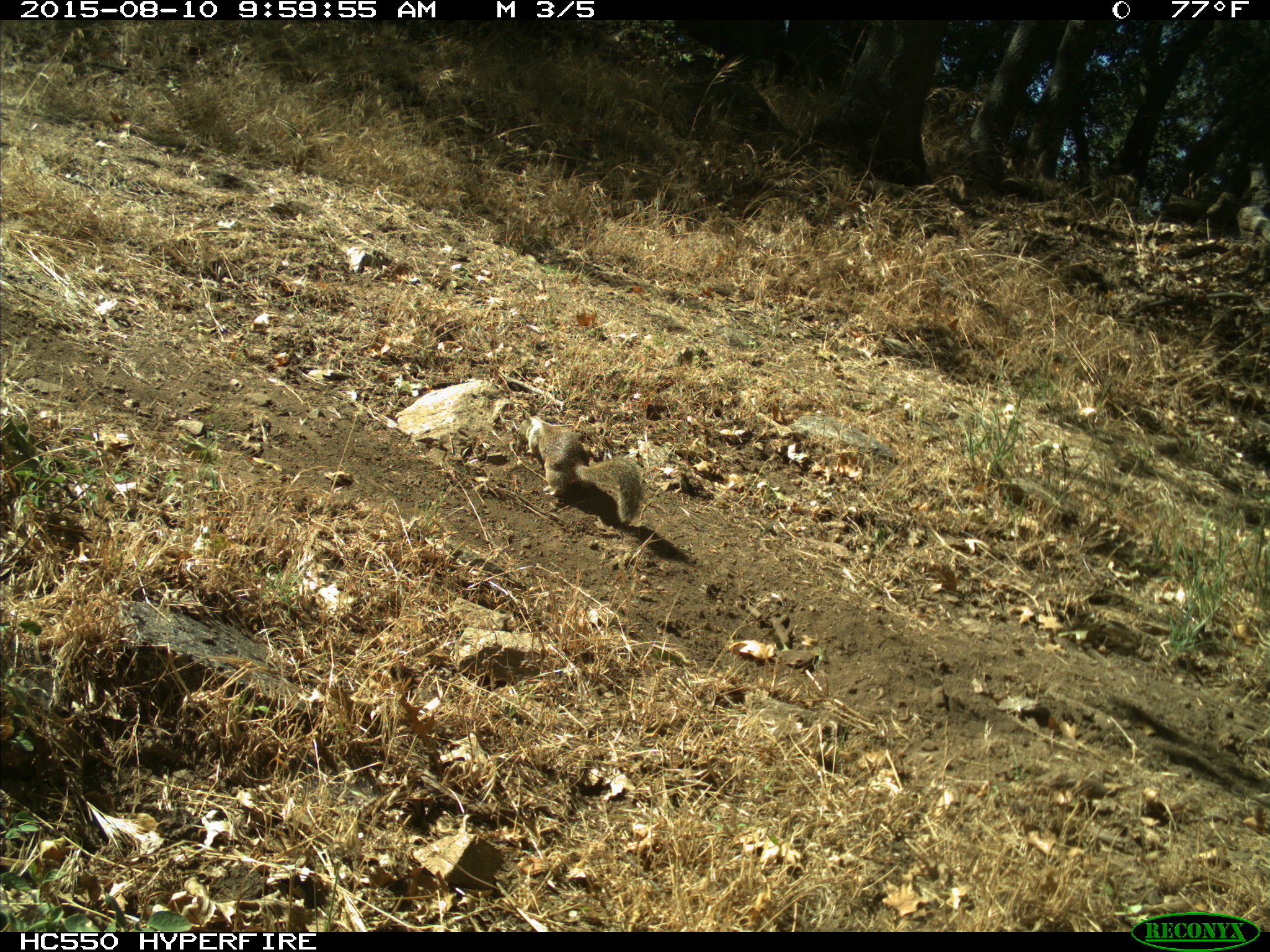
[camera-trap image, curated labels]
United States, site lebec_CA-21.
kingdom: Animalia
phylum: Chordata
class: Mammalia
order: Rodentia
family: Sciuridae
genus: Otospermophilus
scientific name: Otospermophilus beecheyi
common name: california ground squirrel